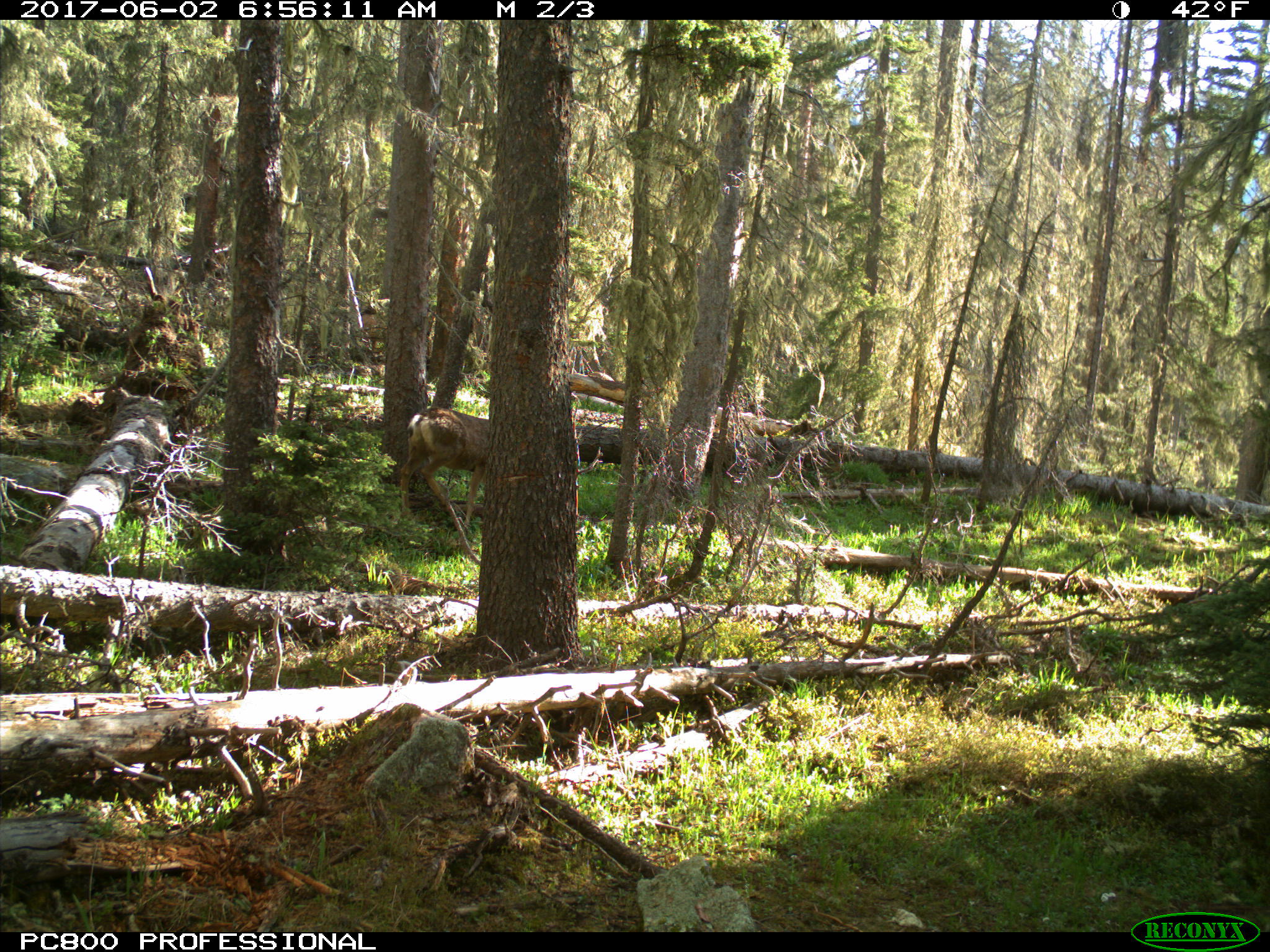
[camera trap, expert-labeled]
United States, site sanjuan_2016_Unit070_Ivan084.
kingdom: Animalia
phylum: Chordata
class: Mammalia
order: Artiodactyla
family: Cervidae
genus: Odocoileus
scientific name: Odocoileus hemionus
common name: mule deer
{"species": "Odocoileus hemionus (mule deer)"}